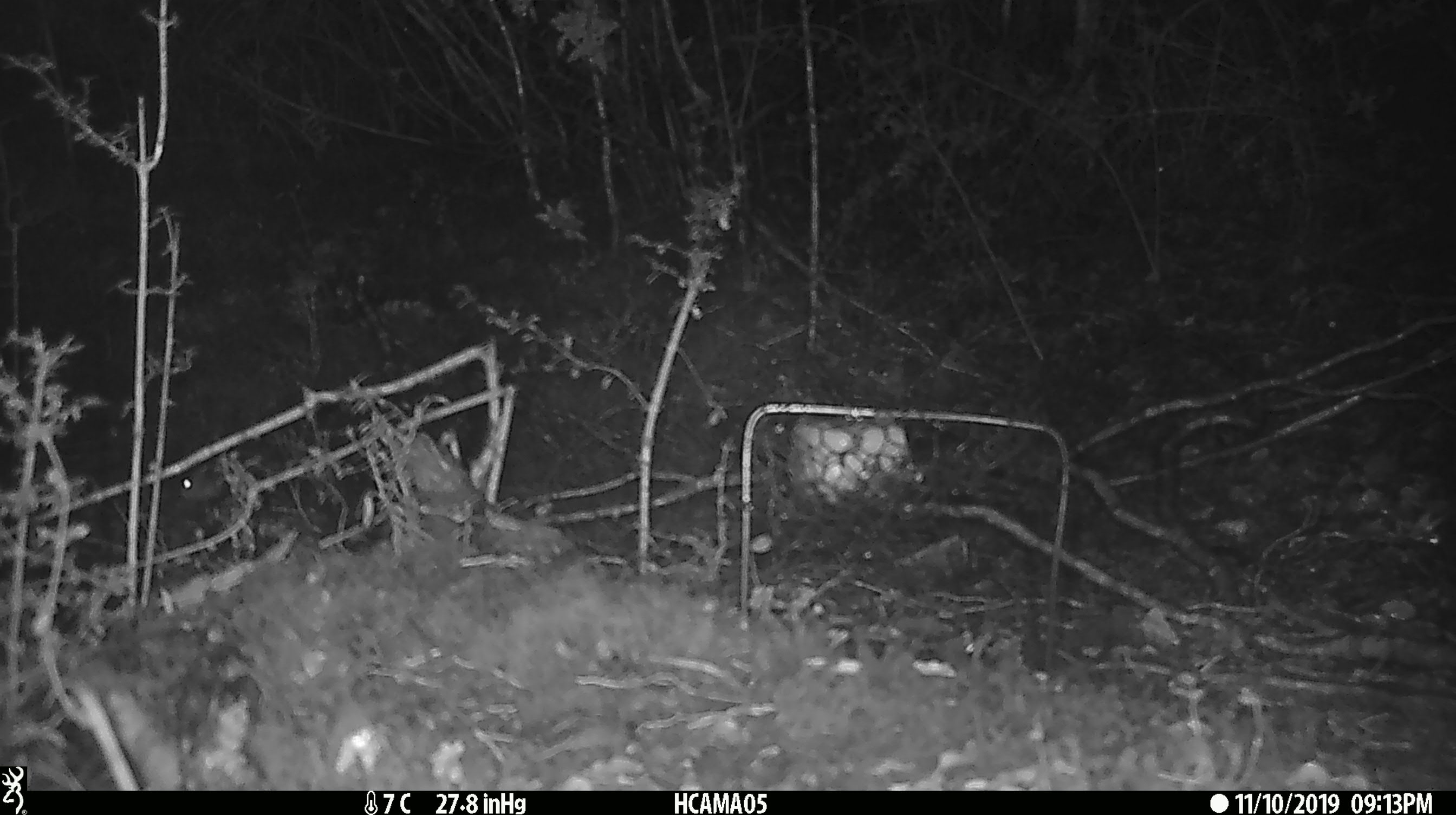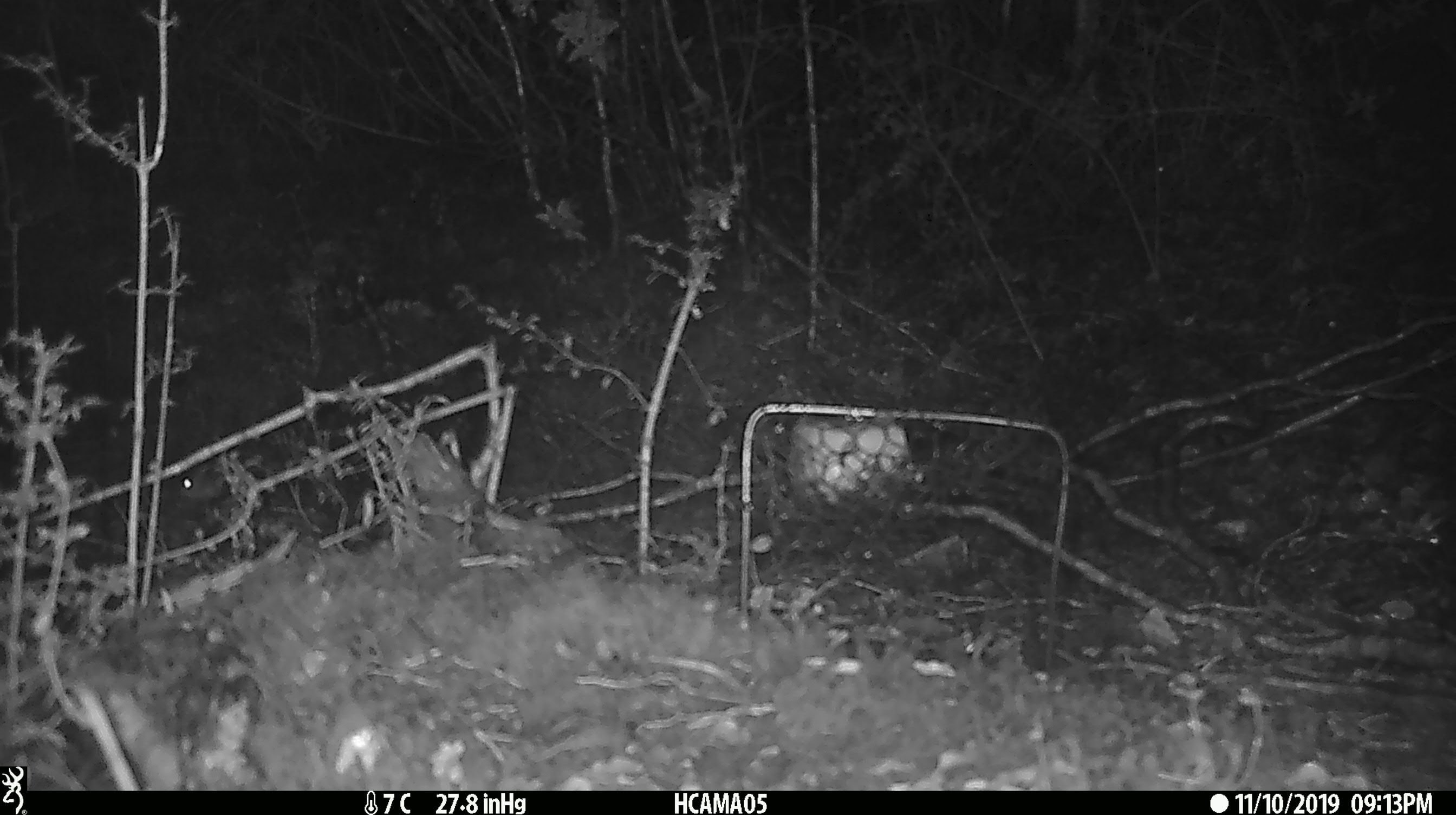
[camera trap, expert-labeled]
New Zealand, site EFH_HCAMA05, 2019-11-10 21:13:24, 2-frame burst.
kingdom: Animalia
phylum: Chordata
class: Mammalia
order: Rodentia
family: Muridae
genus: Mus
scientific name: Mus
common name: mouse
Mouse (Mus).